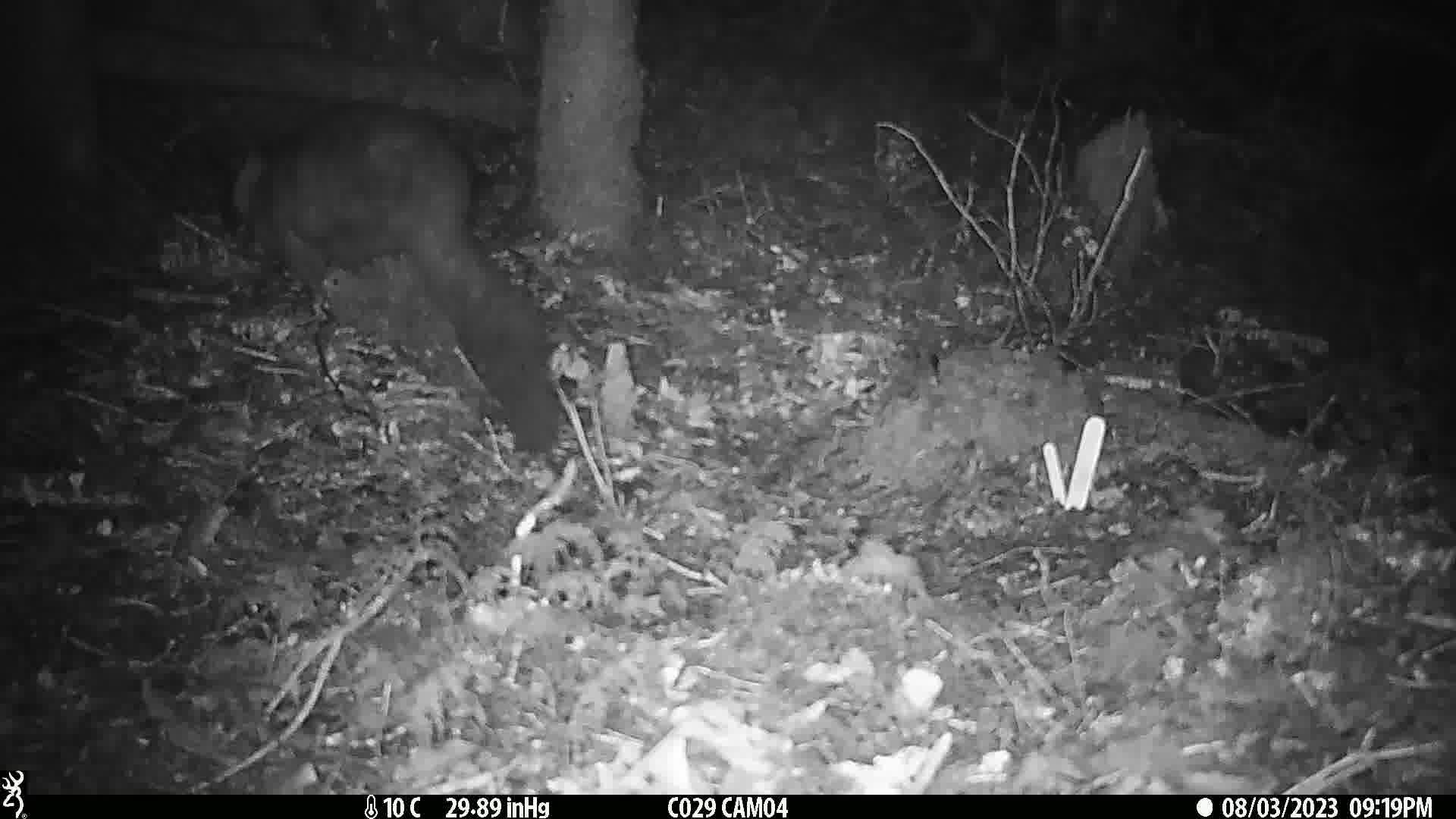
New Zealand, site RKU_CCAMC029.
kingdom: Animalia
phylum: Chordata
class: Mammalia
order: Diprotodontia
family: Phalangeridae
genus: Trichosurus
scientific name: Trichosurus vulpecula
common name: common brushtail possum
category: possum